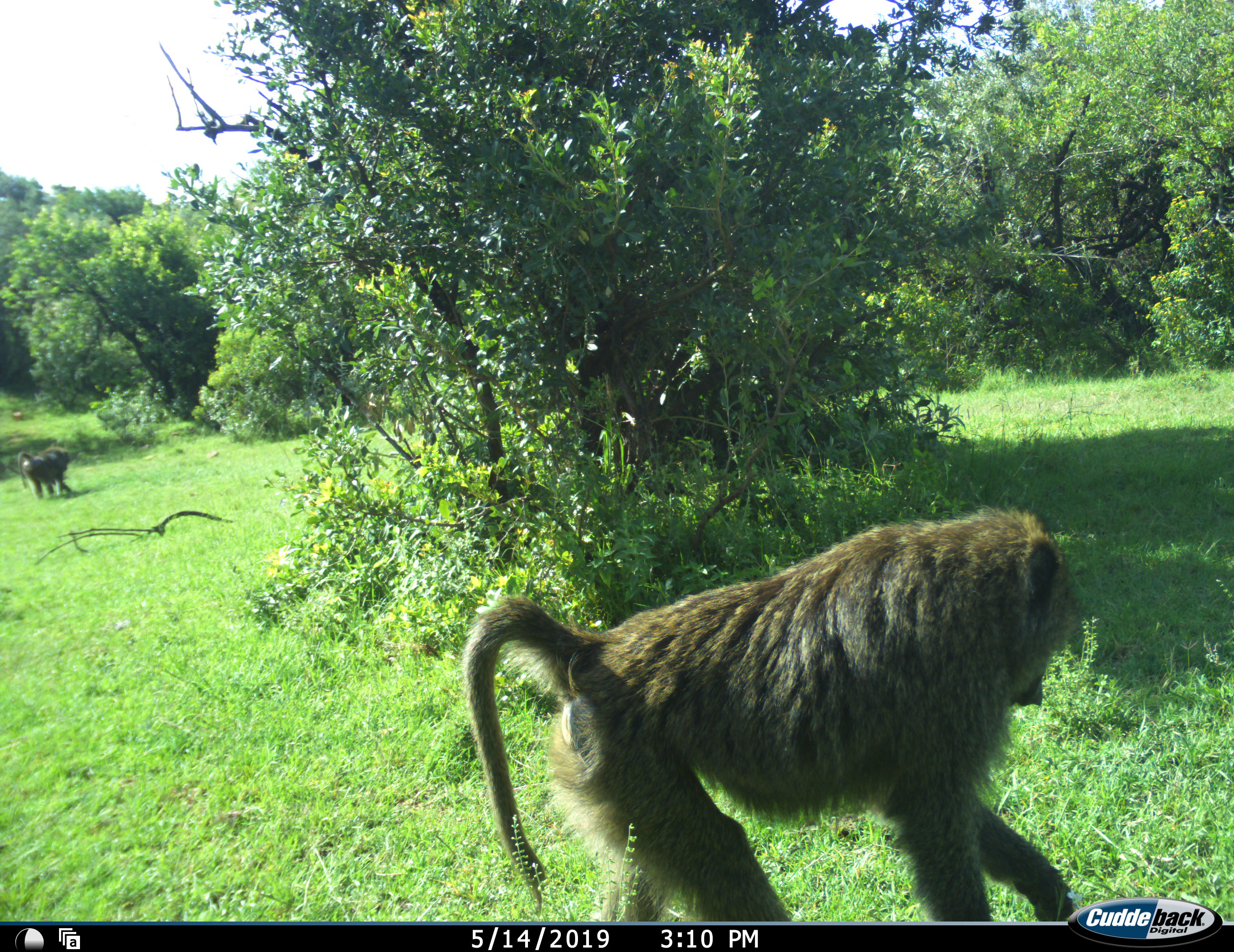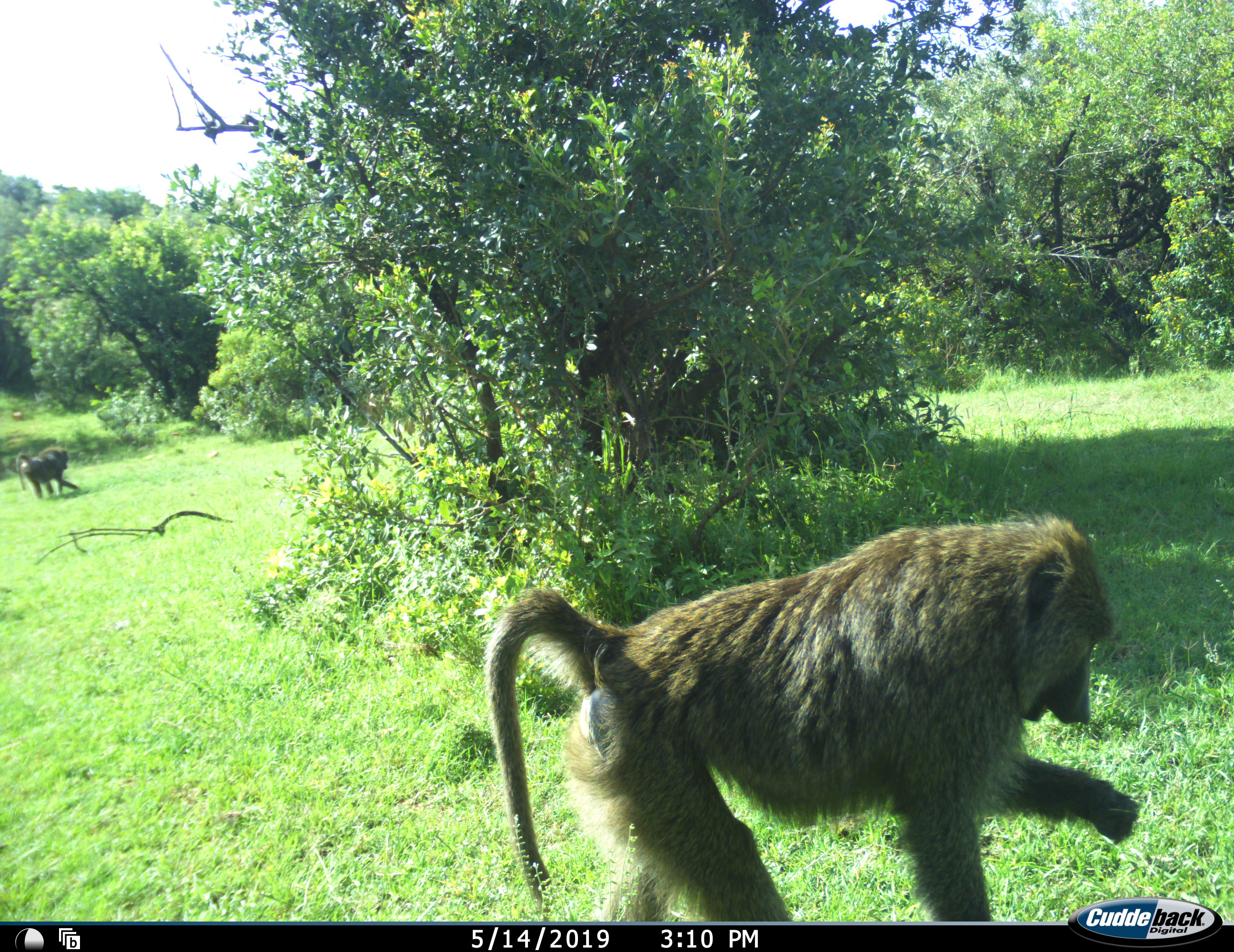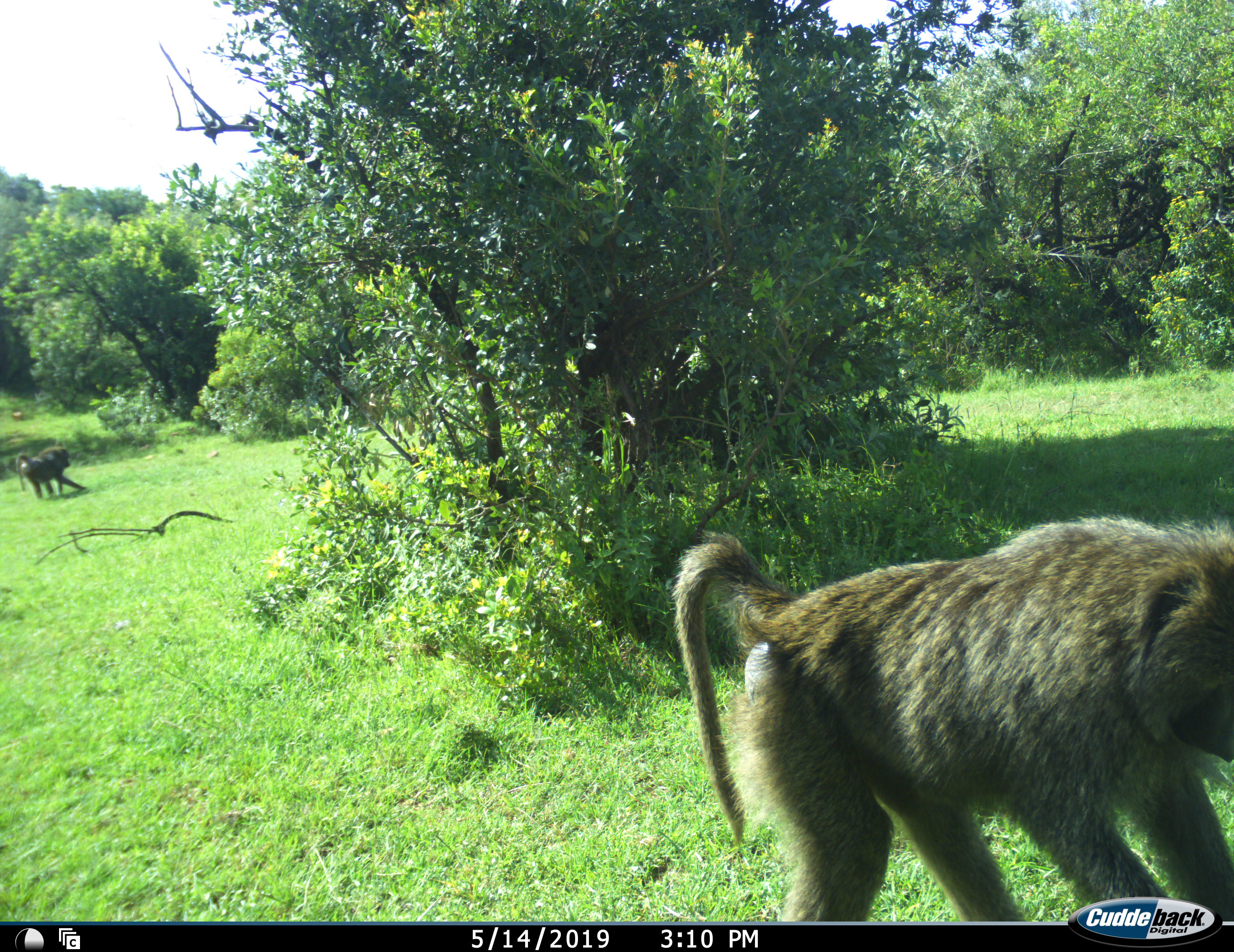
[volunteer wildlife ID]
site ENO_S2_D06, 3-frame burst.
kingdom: Animalia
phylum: Chordata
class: Mammalia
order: Primates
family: Cercopithecidae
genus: Papio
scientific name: Papio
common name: baboon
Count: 2.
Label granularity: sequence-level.